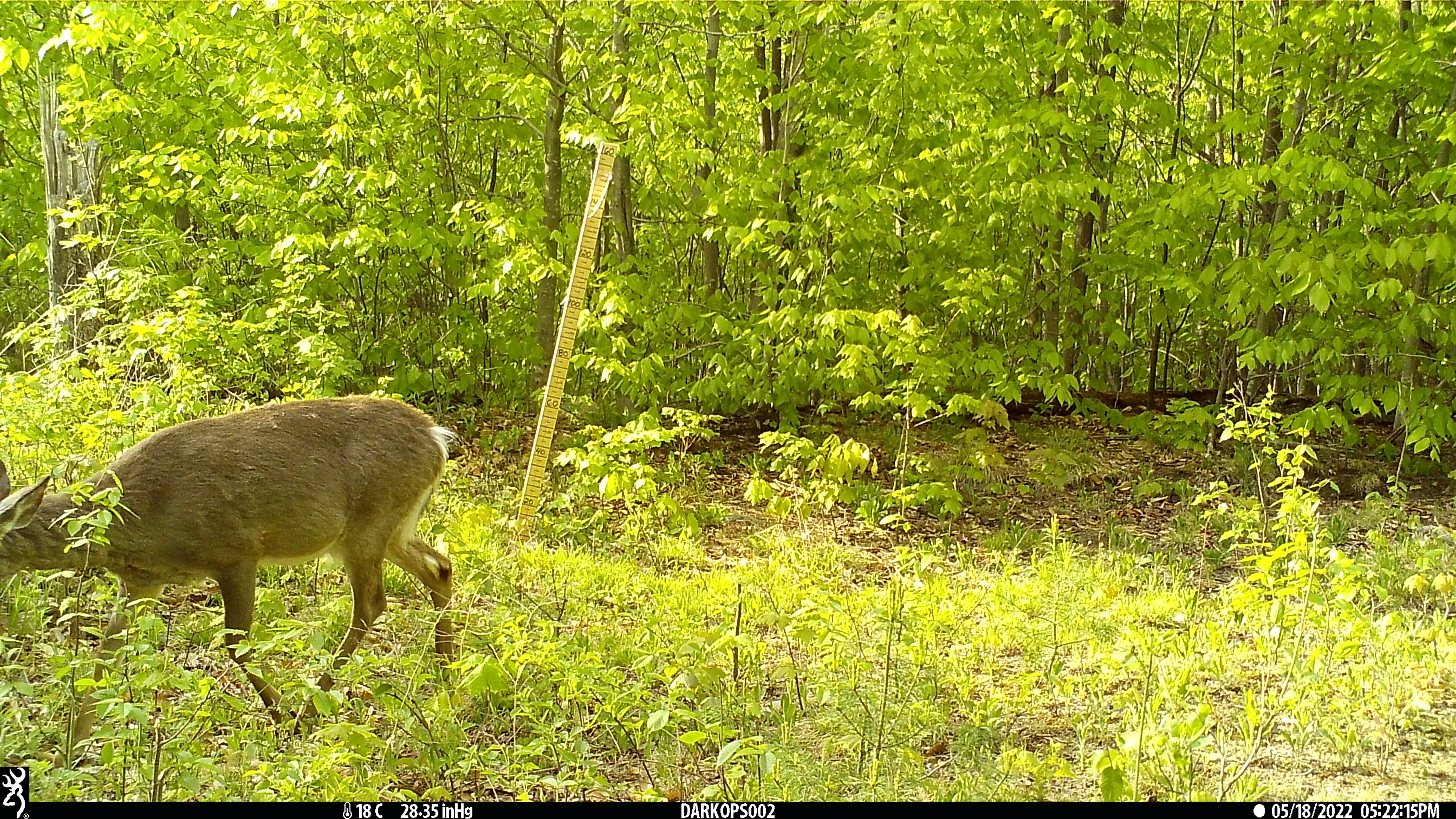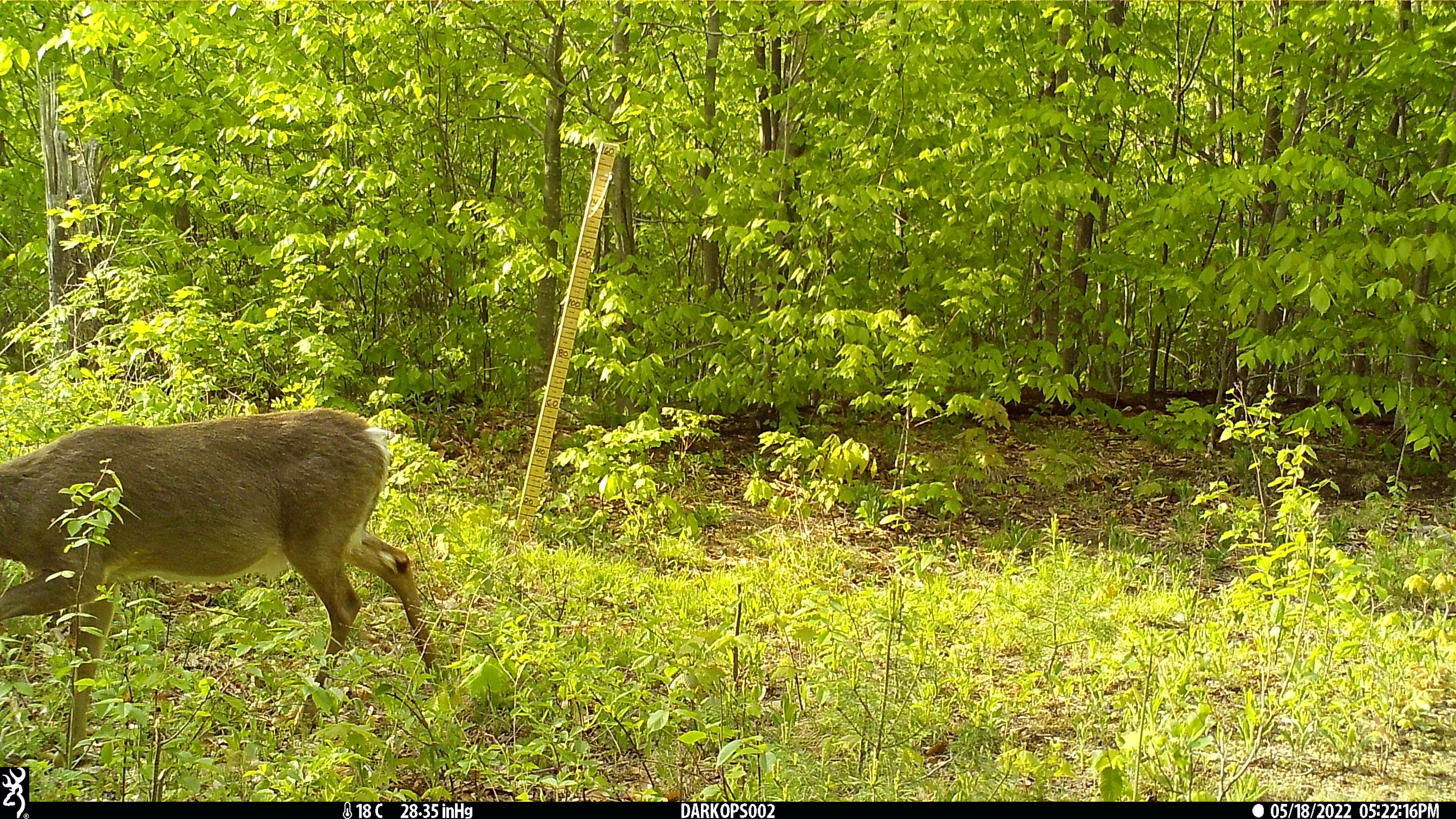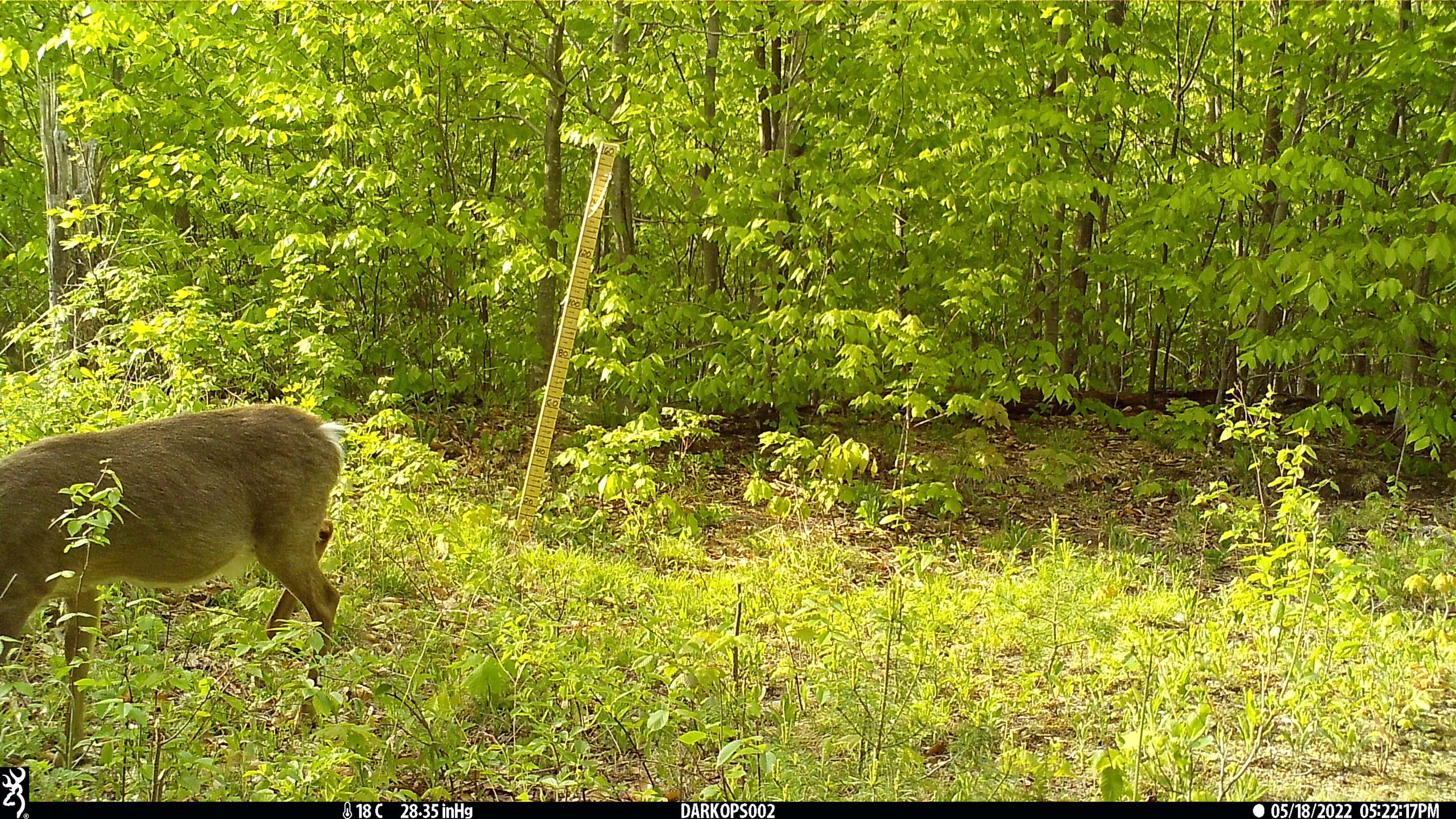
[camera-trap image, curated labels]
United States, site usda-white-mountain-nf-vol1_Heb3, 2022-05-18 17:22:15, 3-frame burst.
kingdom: Animalia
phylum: Chordata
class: Mammalia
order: Artiodactyla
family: Cervidae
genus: Odocoileus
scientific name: Odocoileus virginianus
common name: white-tailed deer